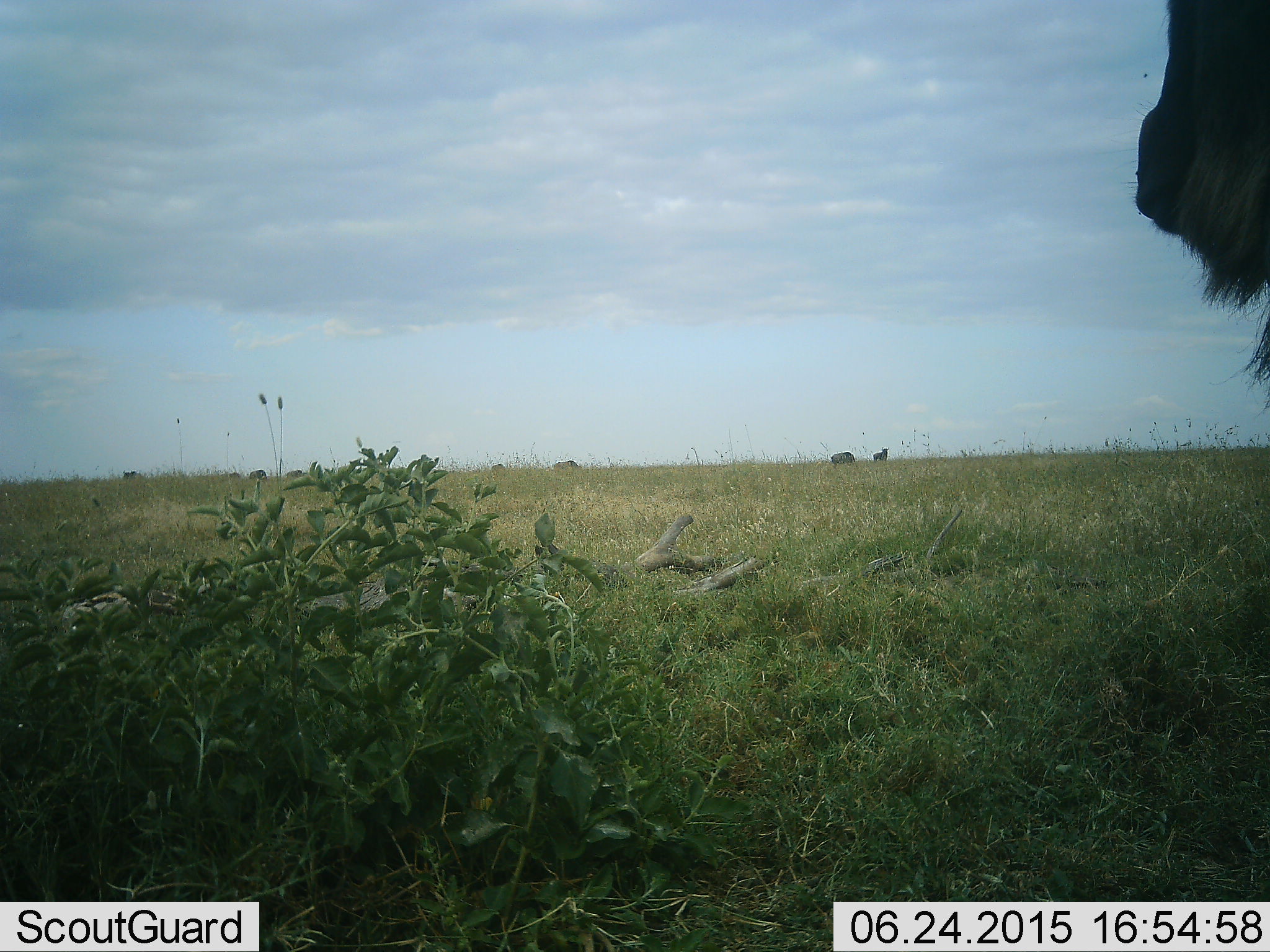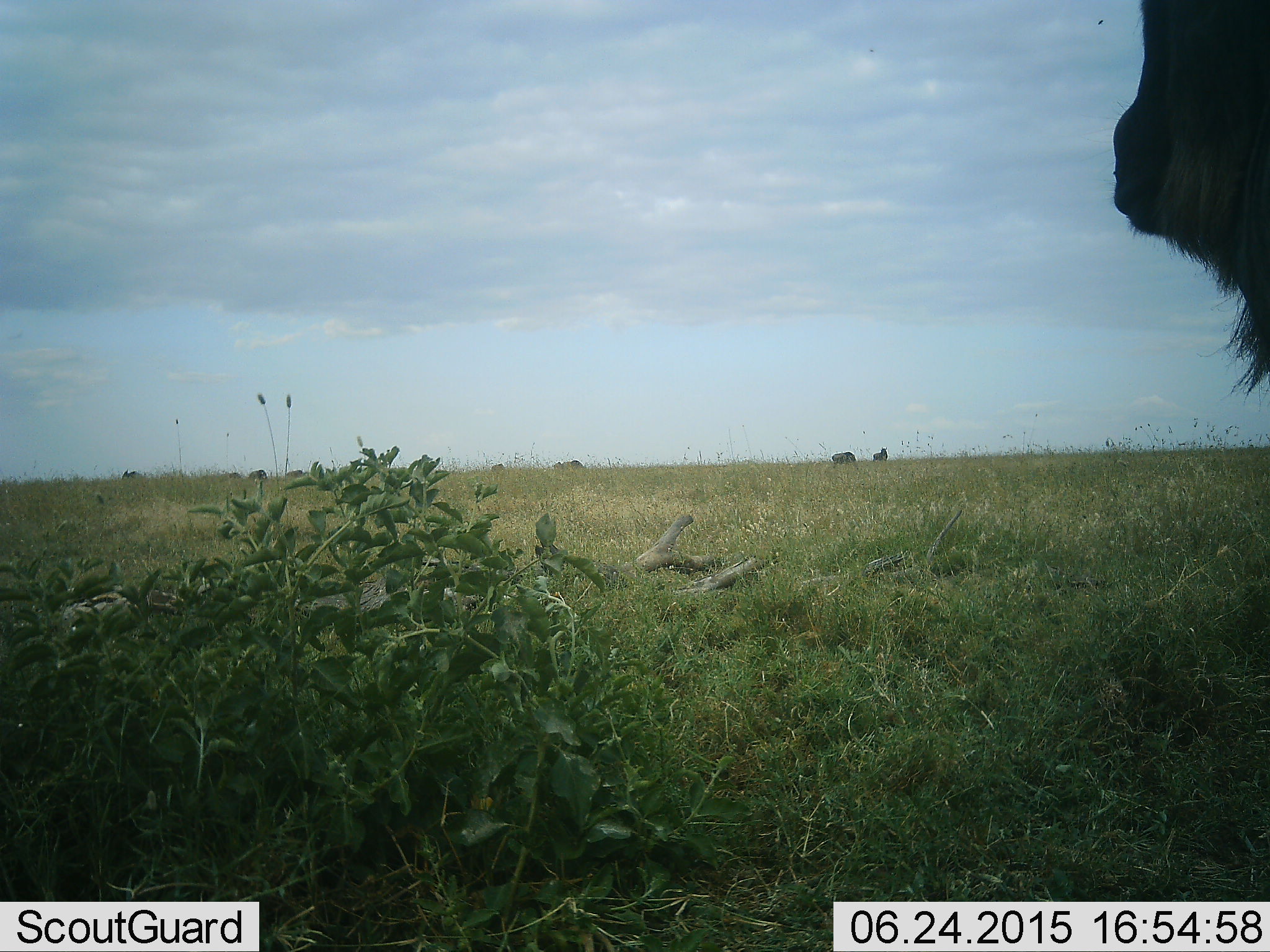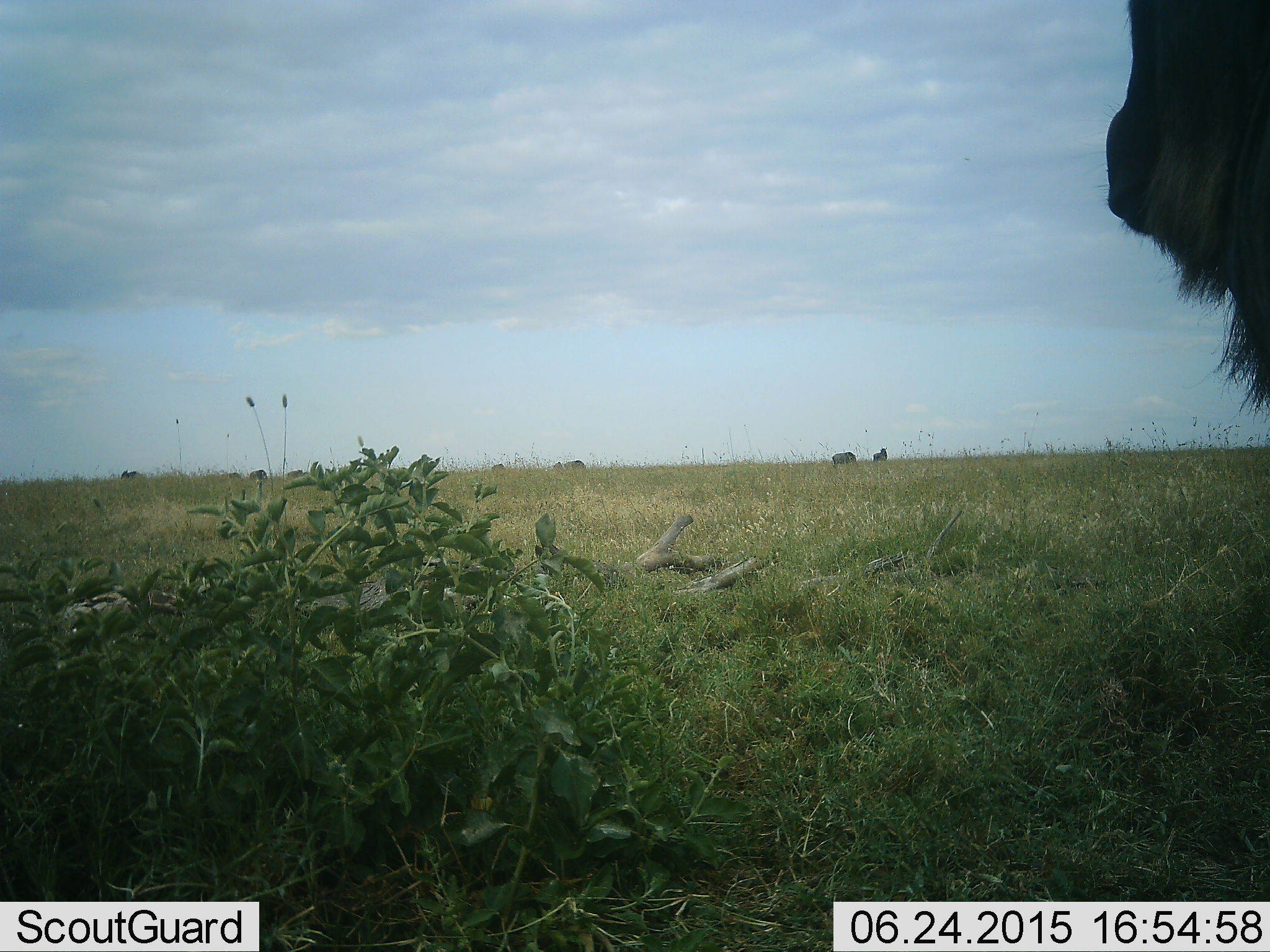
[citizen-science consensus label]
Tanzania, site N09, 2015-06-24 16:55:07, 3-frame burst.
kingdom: Animalia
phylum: Chordata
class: Mammalia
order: Artiodactyla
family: Bovidae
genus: Connochaetes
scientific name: Connochaetes taurinus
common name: blue wildebeest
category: wildebeest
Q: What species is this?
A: Wildebeest (blue wildebeest) (Connochaetes taurinus).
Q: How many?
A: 7.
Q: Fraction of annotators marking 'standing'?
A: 91%.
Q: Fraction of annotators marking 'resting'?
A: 0%.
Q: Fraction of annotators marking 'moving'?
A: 45%.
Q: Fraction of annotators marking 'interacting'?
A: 0%.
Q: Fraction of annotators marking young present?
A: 0%.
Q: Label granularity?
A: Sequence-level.